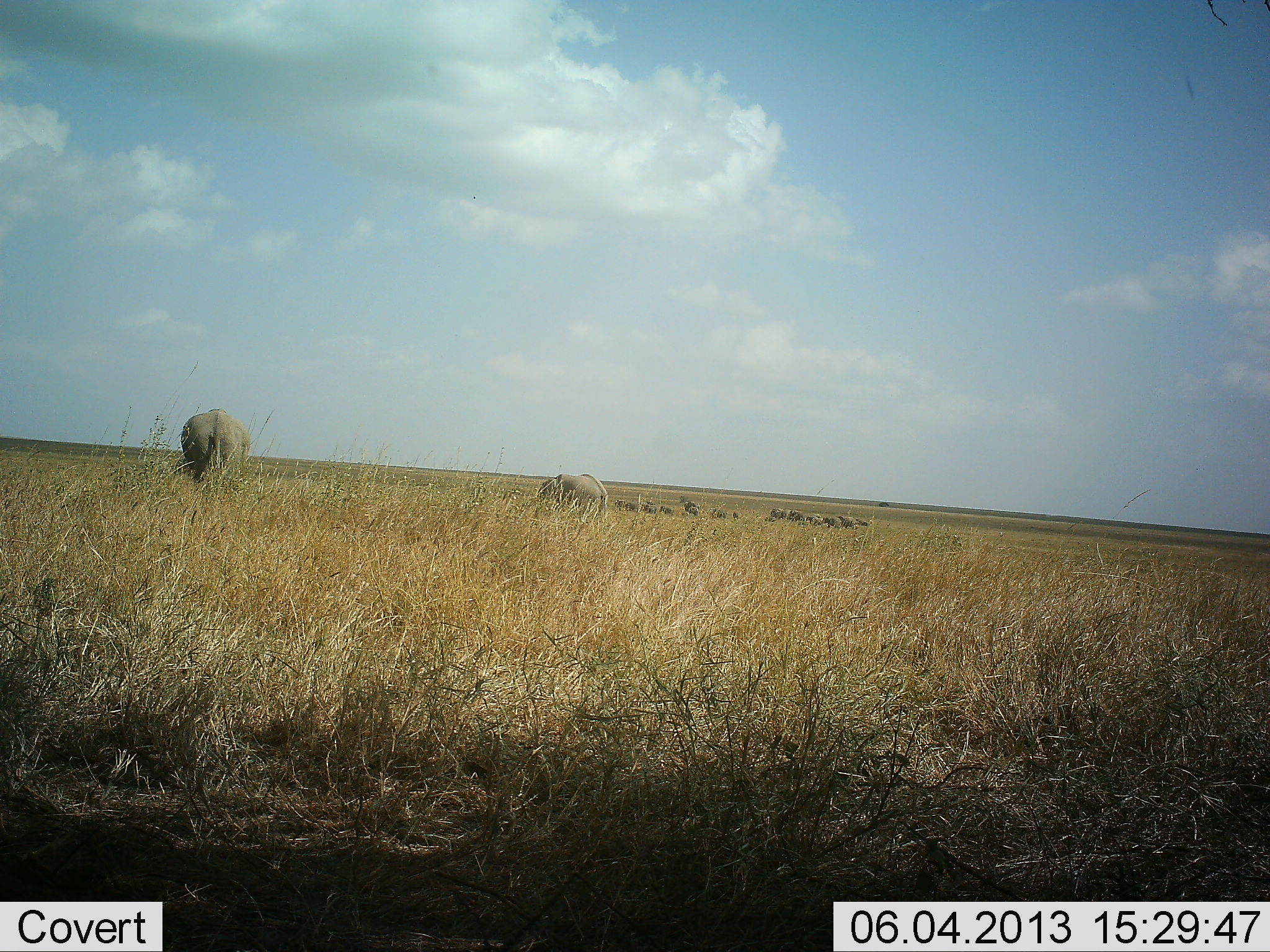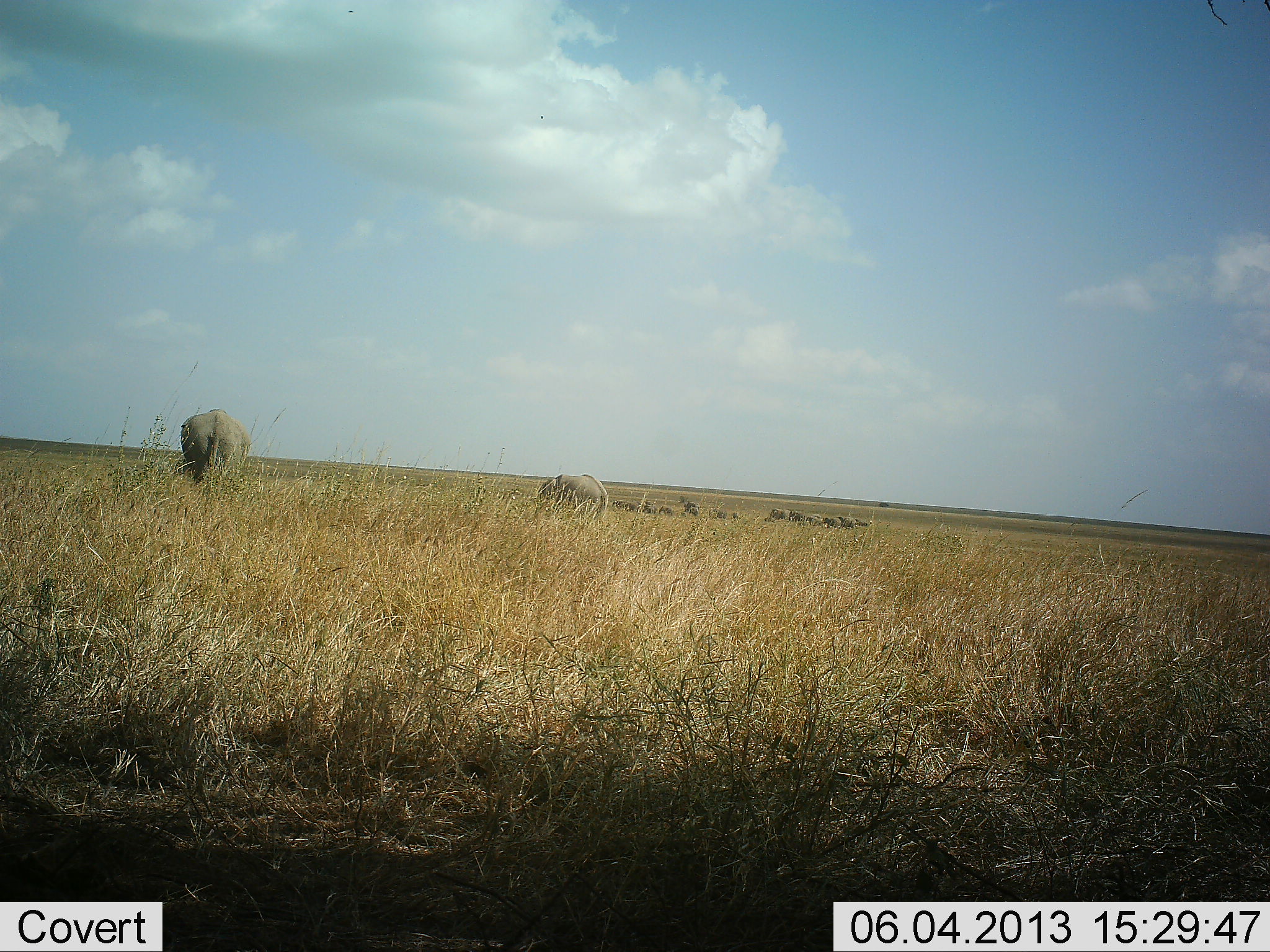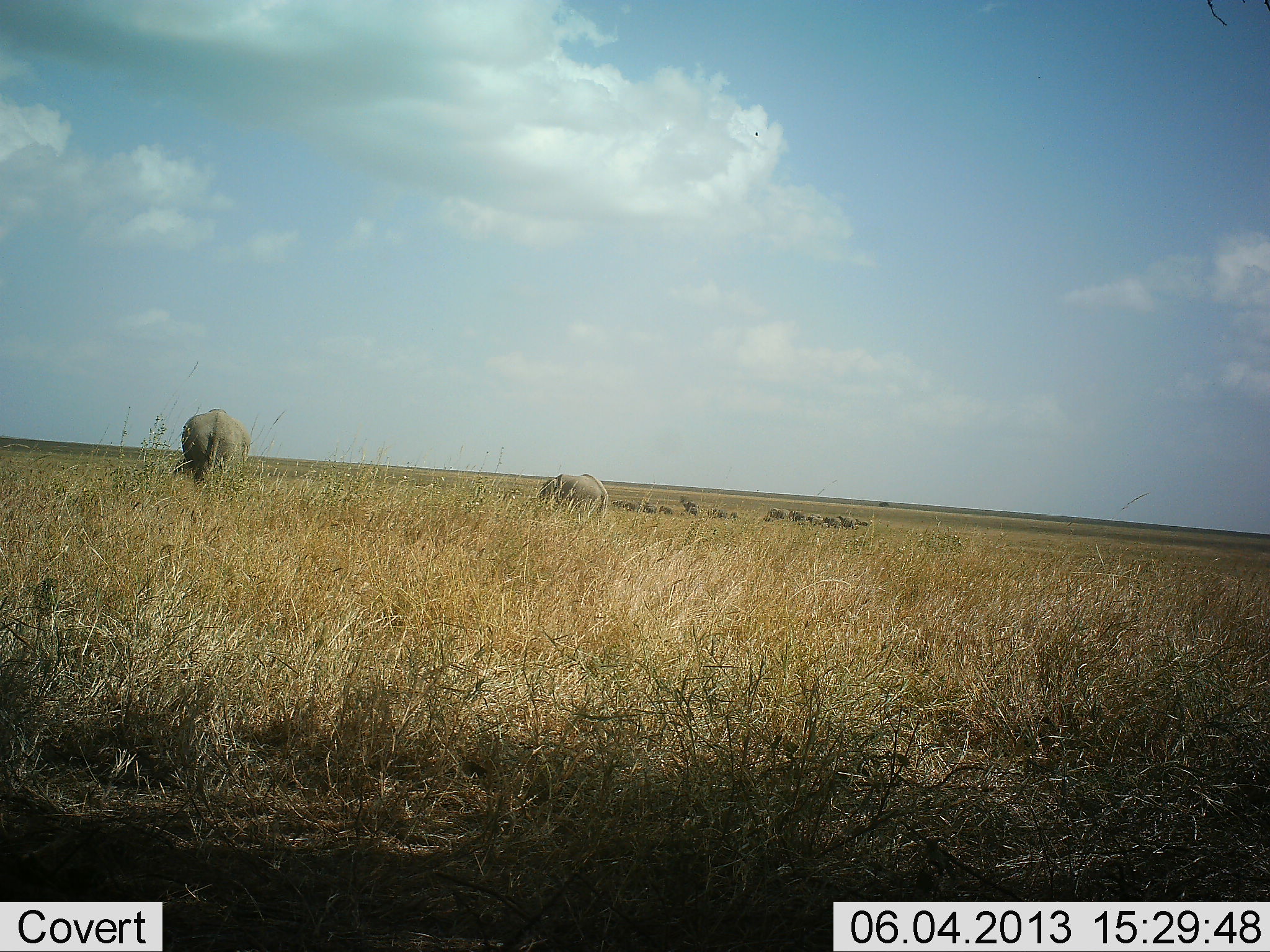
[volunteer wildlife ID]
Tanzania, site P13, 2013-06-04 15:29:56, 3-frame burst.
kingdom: Animalia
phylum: Chordata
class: Mammalia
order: Proboscidea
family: Elephantidae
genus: Loxodonta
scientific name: Loxodonta africana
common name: african bush elephant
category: elephant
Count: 2.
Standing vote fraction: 74%.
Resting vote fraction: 3%.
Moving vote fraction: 19%.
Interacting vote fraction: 10%.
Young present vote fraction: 10%.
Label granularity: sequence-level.